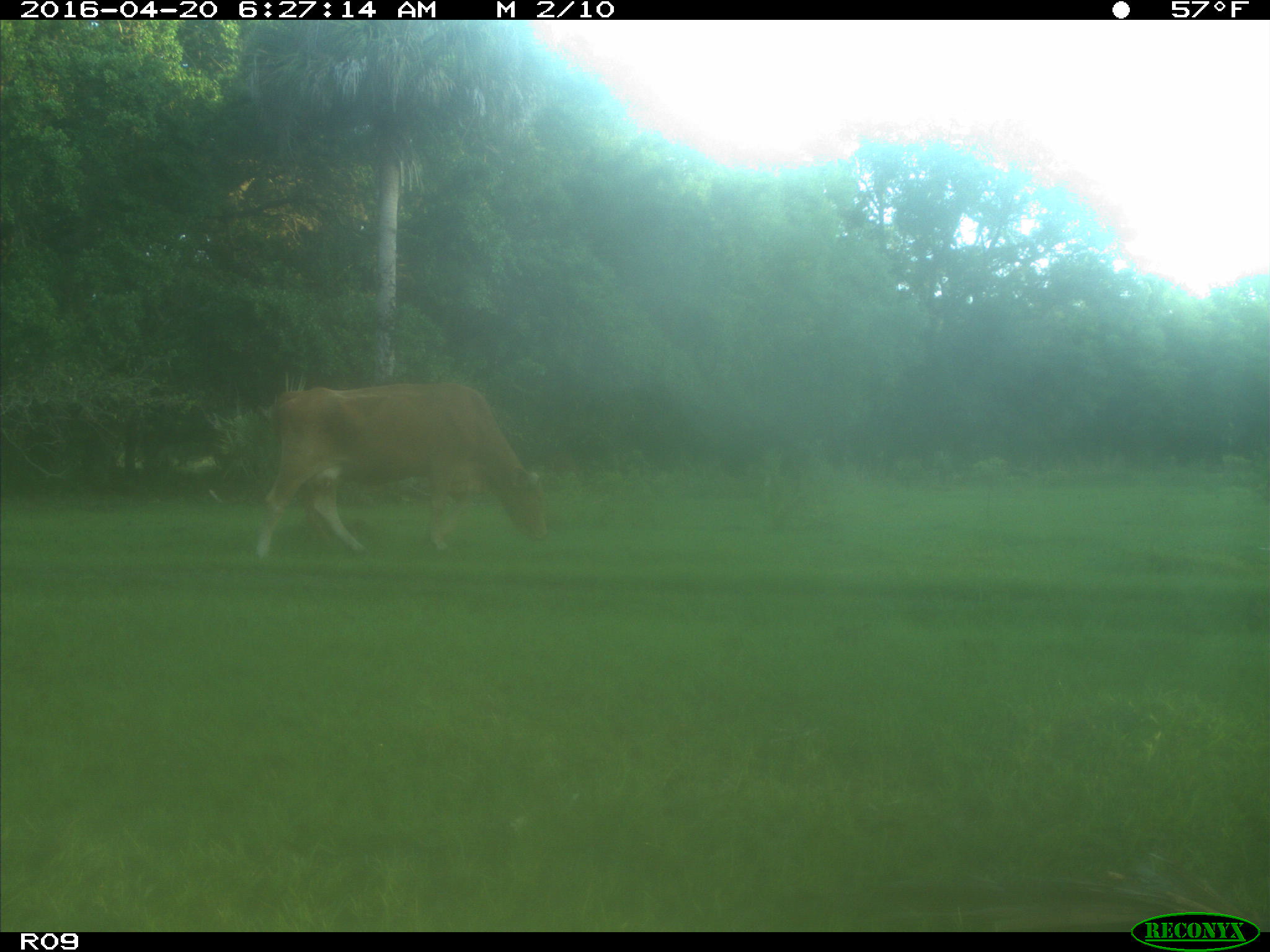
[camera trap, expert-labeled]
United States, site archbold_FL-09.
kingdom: Animalia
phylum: Chordata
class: Mammalia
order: Artiodactyla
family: Bovidae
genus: Bos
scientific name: Bos taurus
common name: domestic cow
Bos taurus (domestic cow).